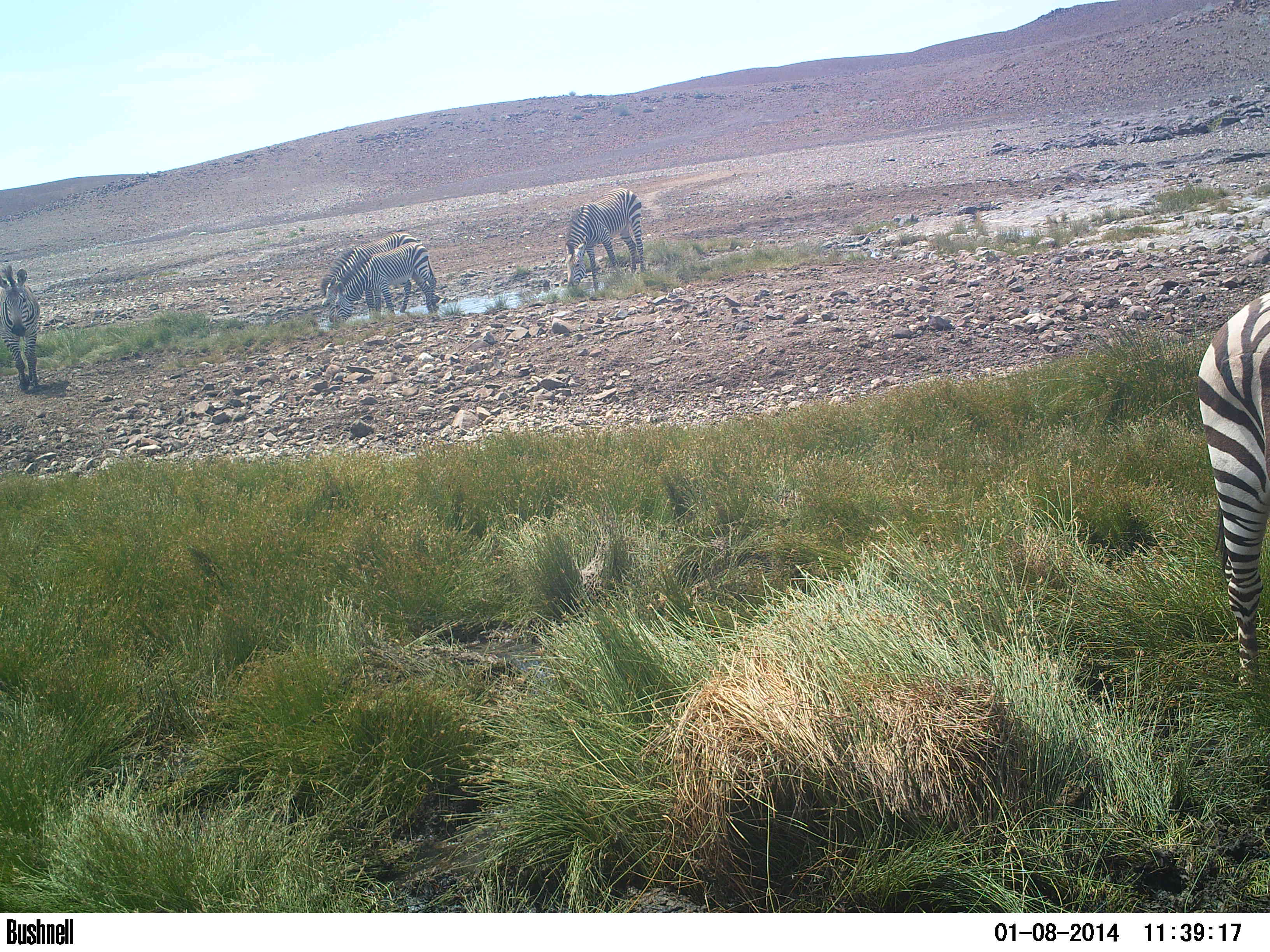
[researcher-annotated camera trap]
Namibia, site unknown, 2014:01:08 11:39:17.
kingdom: Animalia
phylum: Chordata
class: Mammalia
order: Perissodactyla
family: Equidae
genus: Equus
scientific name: Equus zebra hartmannae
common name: hartmann's mountain zebra